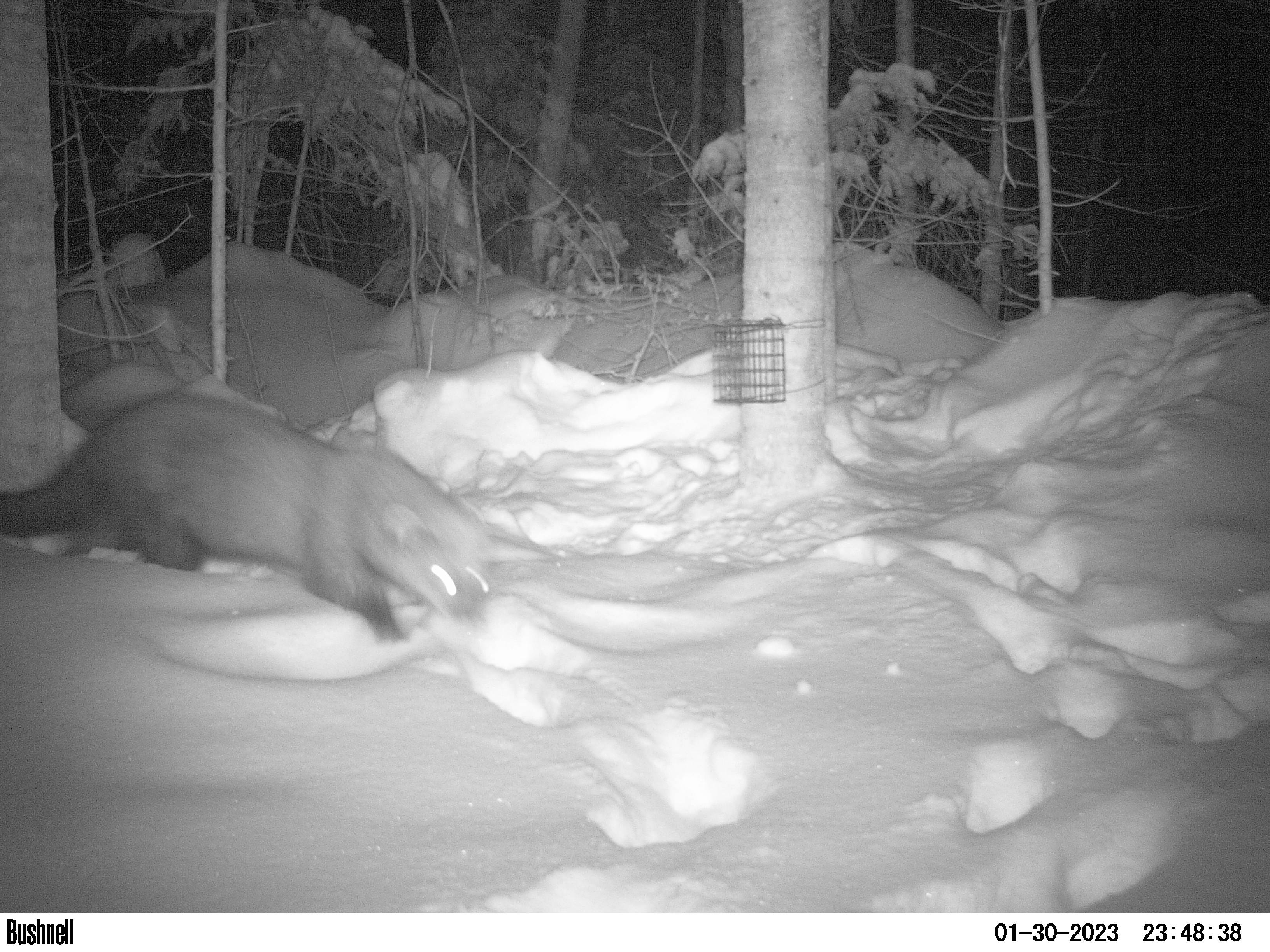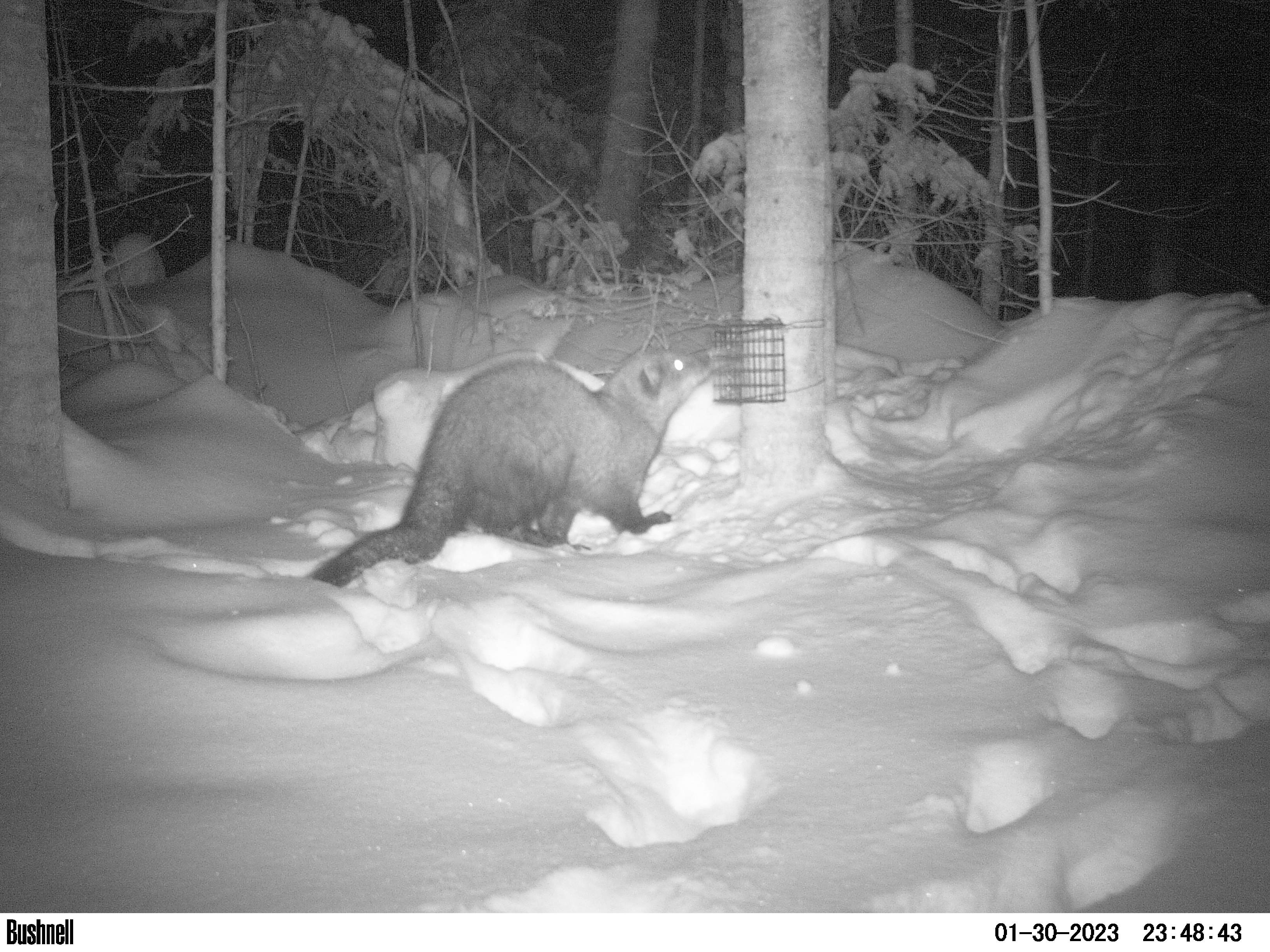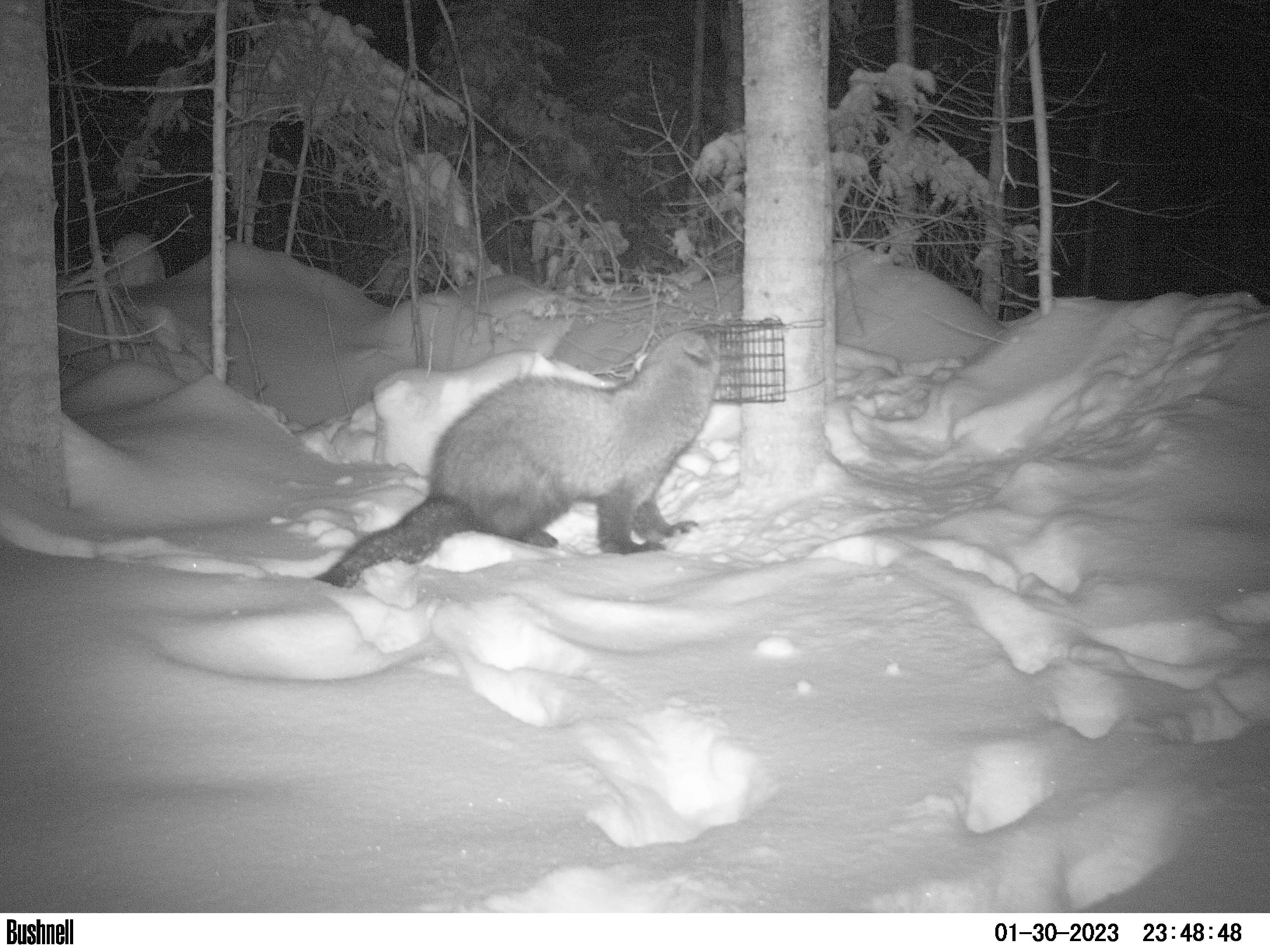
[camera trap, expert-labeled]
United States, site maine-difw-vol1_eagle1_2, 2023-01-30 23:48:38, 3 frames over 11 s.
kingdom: Animalia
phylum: Chordata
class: Mammalia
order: Carnivora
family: Mustelidae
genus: Pekania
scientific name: Pekania pennanti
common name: fisher